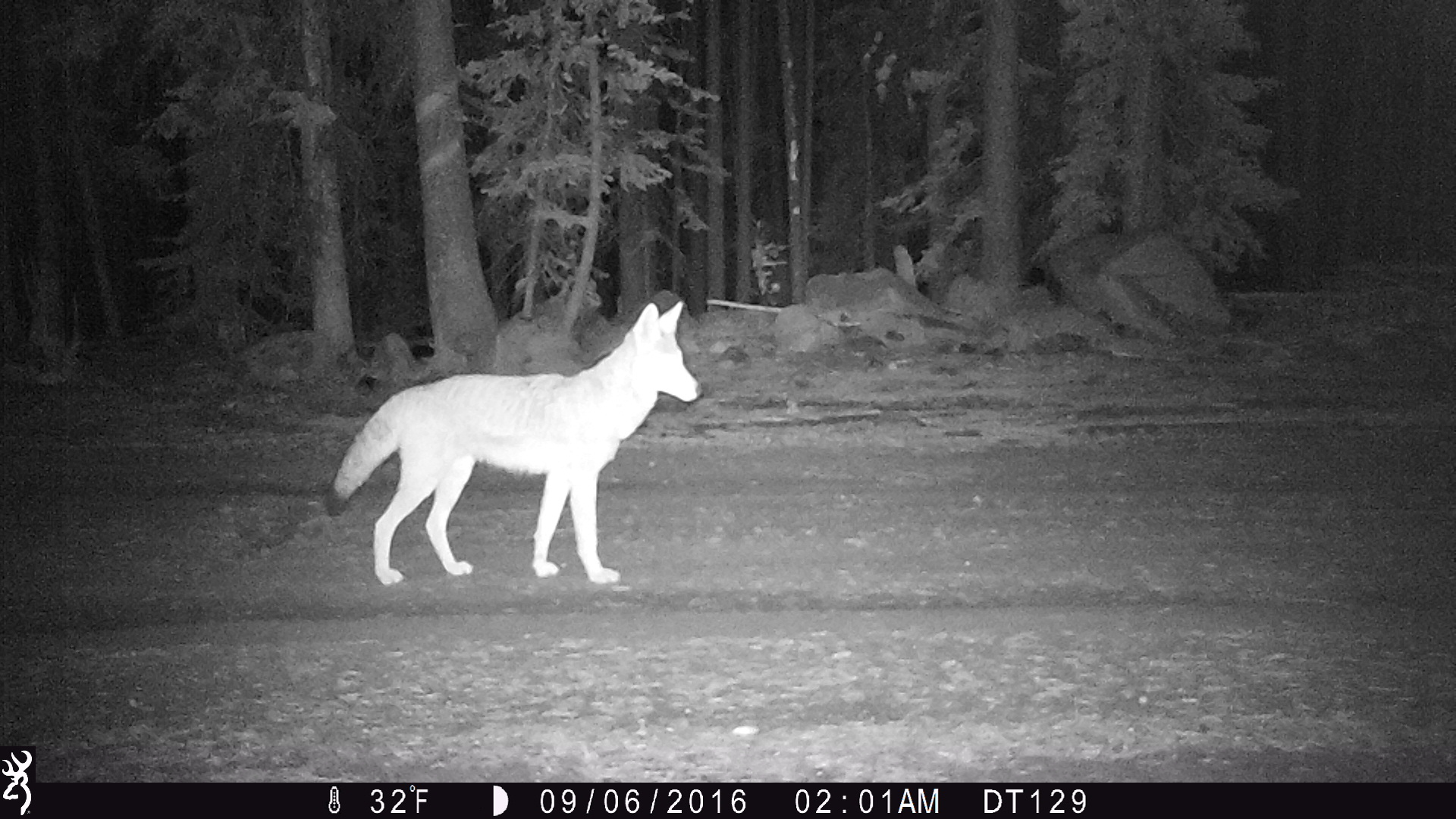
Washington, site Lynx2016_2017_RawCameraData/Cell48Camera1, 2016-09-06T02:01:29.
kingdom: Animalia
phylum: Chordata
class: Mammalia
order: Carnivora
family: Canidae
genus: Canis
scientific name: Canis latrans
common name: coyote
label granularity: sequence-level